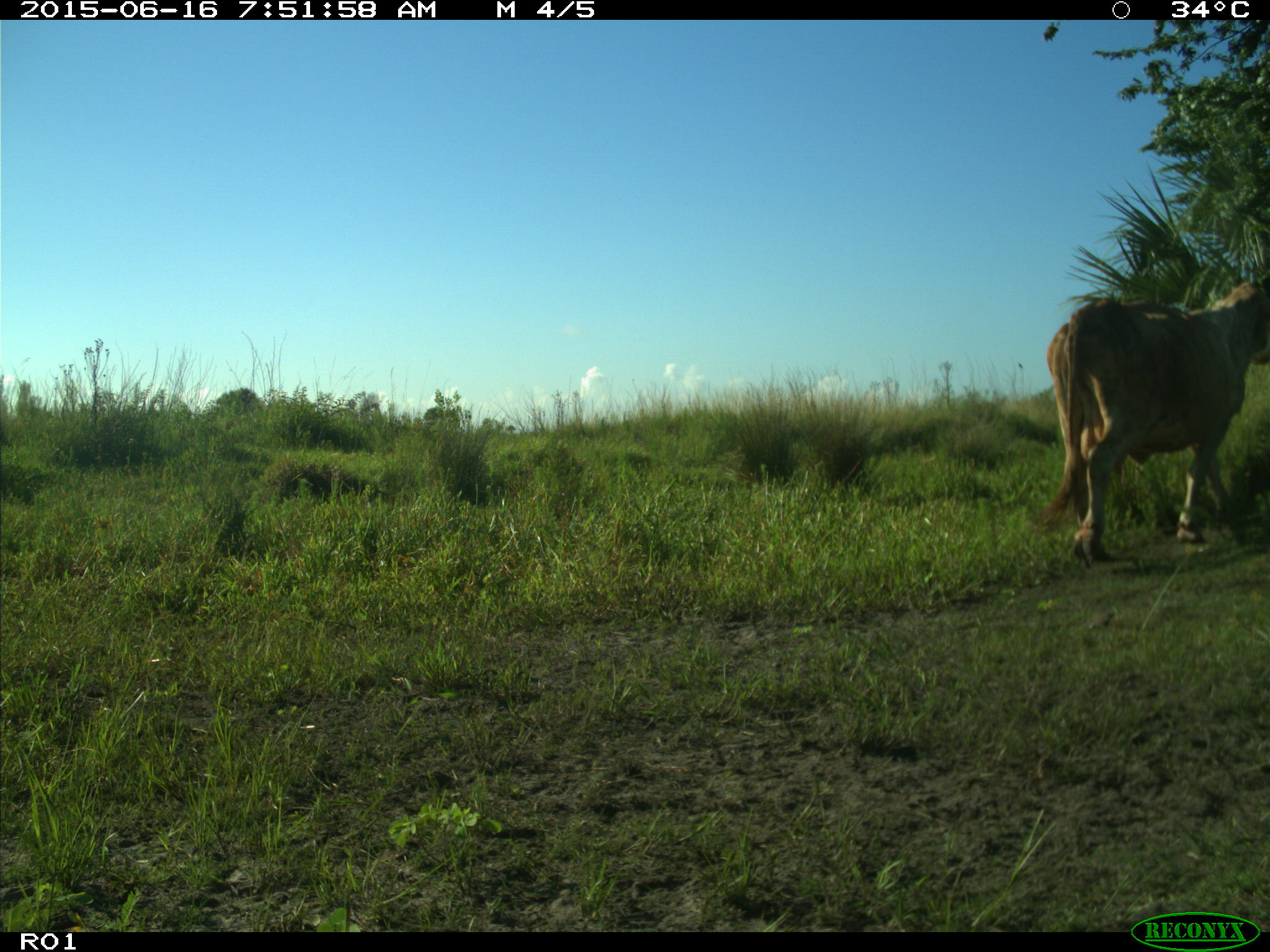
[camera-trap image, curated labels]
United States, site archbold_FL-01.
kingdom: Animalia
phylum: Chordata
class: Mammalia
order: Artiodactyla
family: Bovidae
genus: Bos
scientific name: Bos taurus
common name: domestic cow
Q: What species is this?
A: Bos taurus (domestic cow).